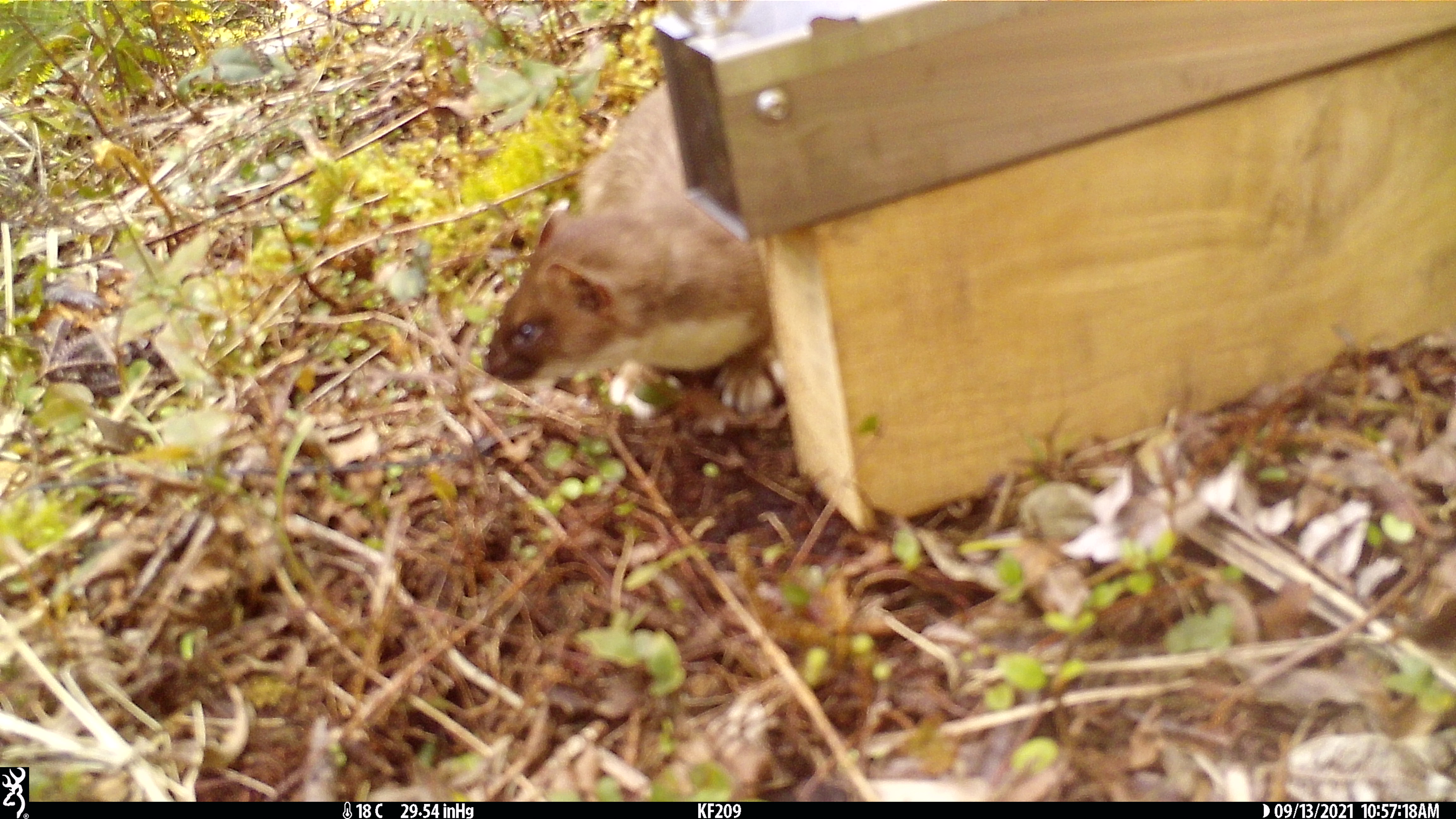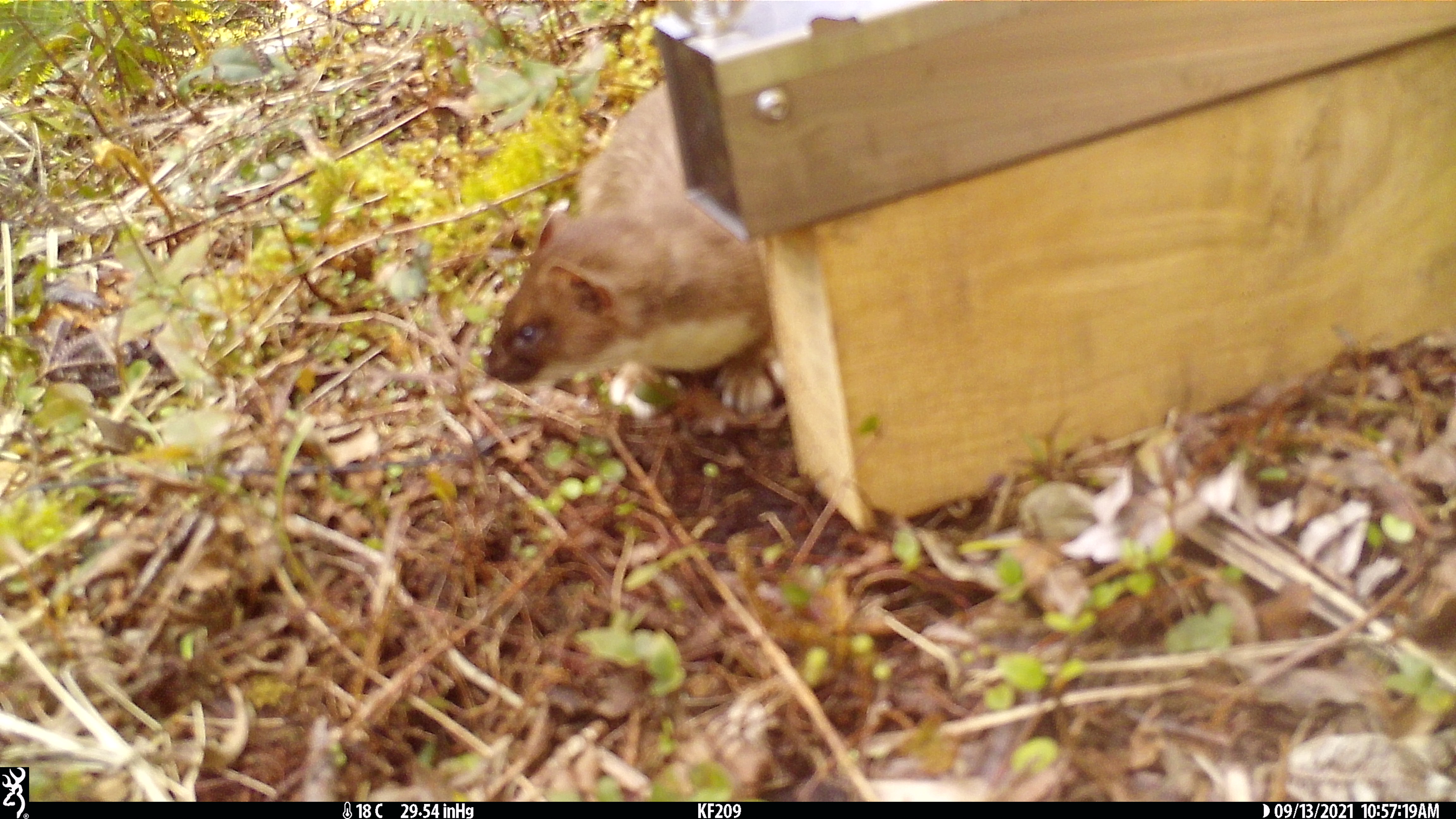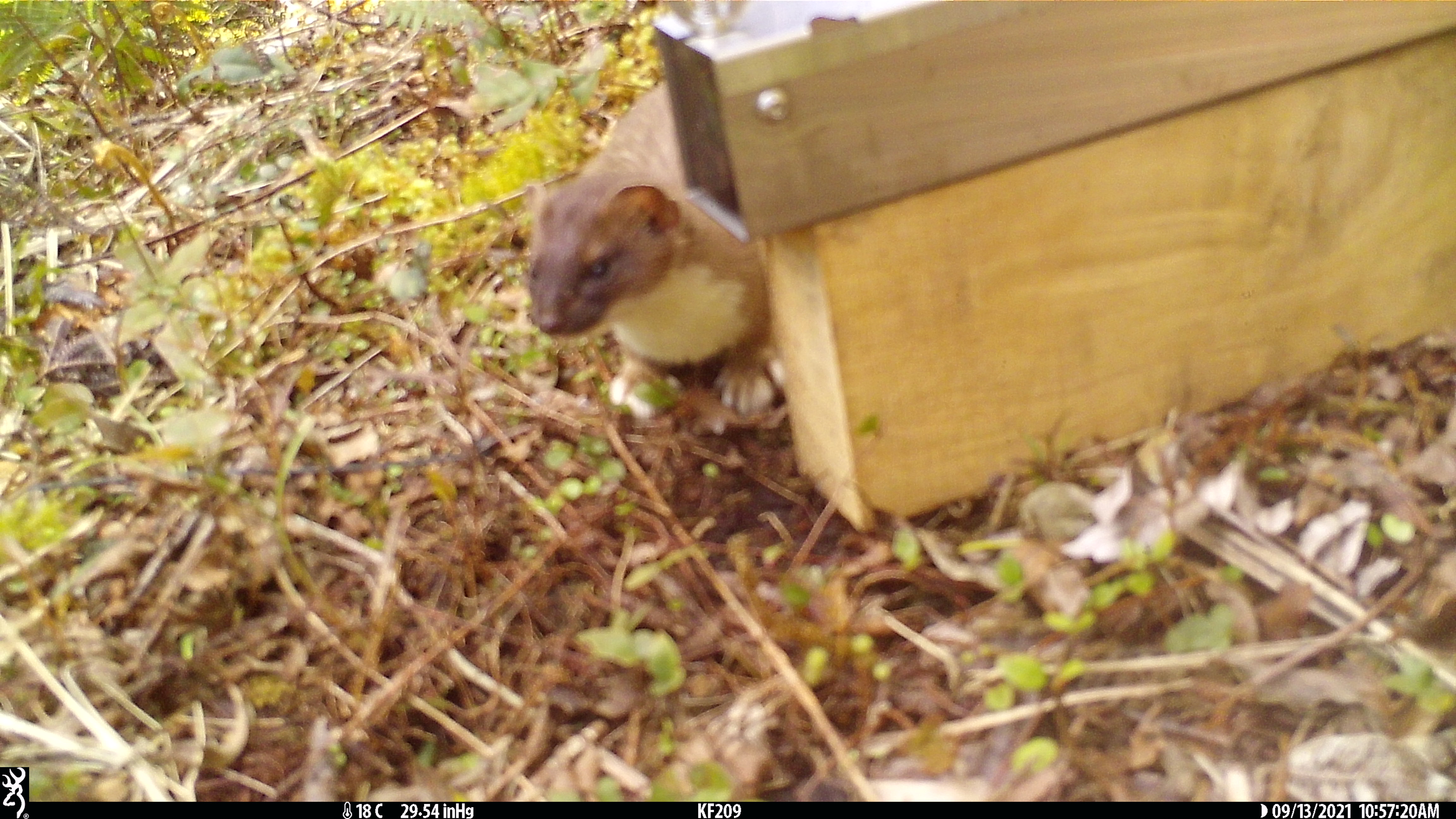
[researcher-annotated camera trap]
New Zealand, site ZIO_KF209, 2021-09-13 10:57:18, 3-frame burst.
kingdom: Animalia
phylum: Chordata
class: Mammalia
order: Carnivora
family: Mustelidae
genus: Mustela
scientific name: Mustela erminea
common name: stoat